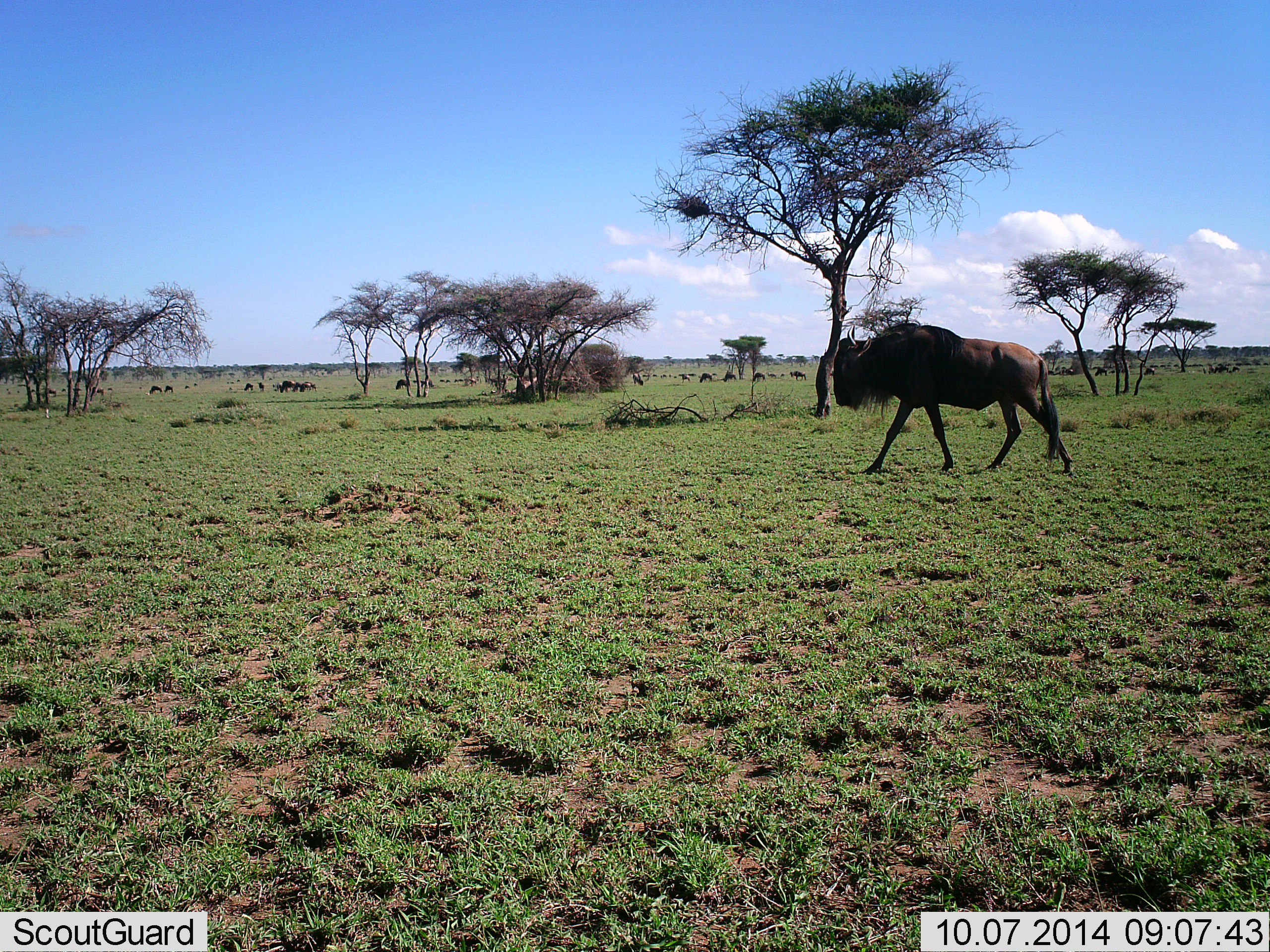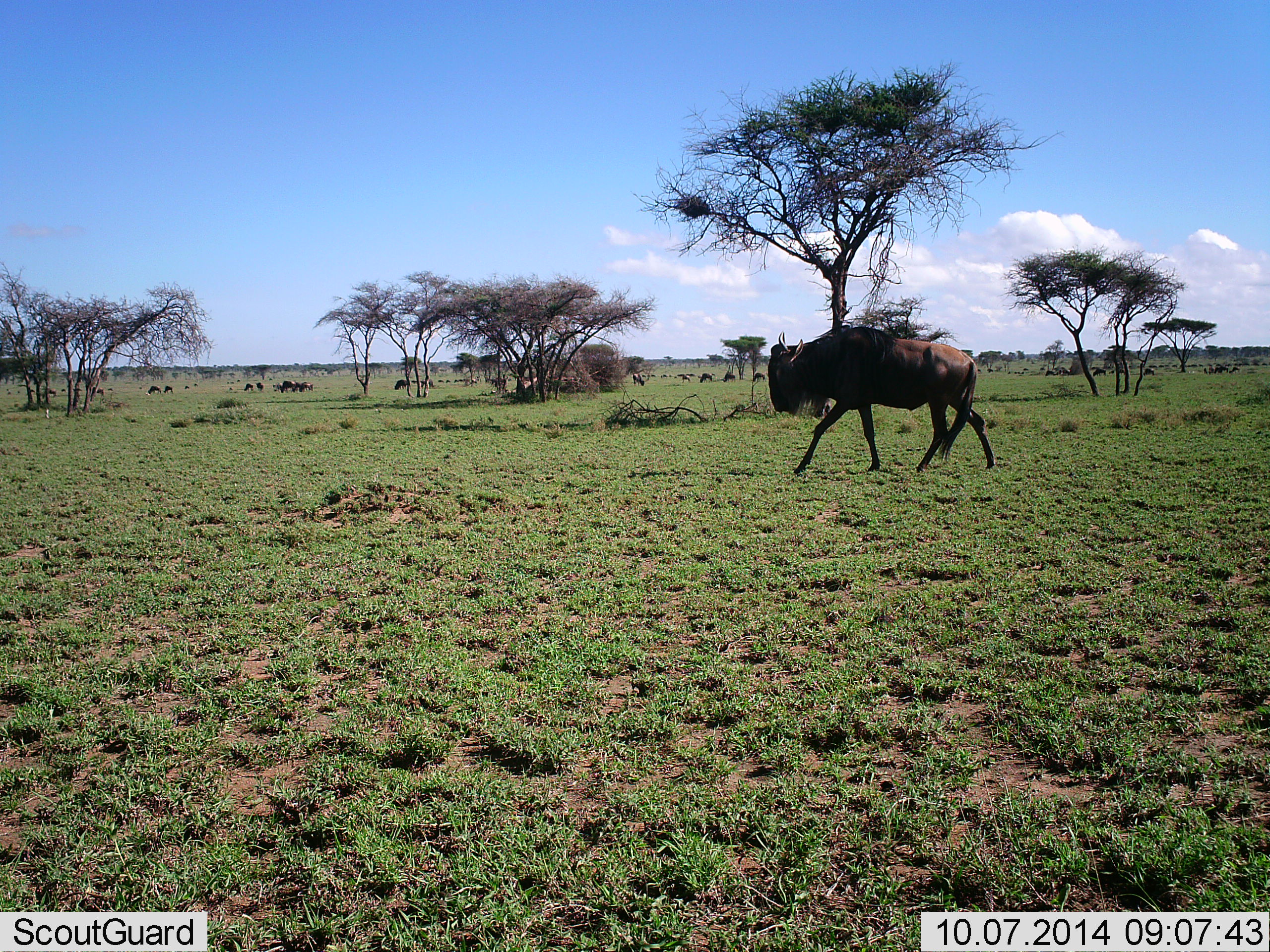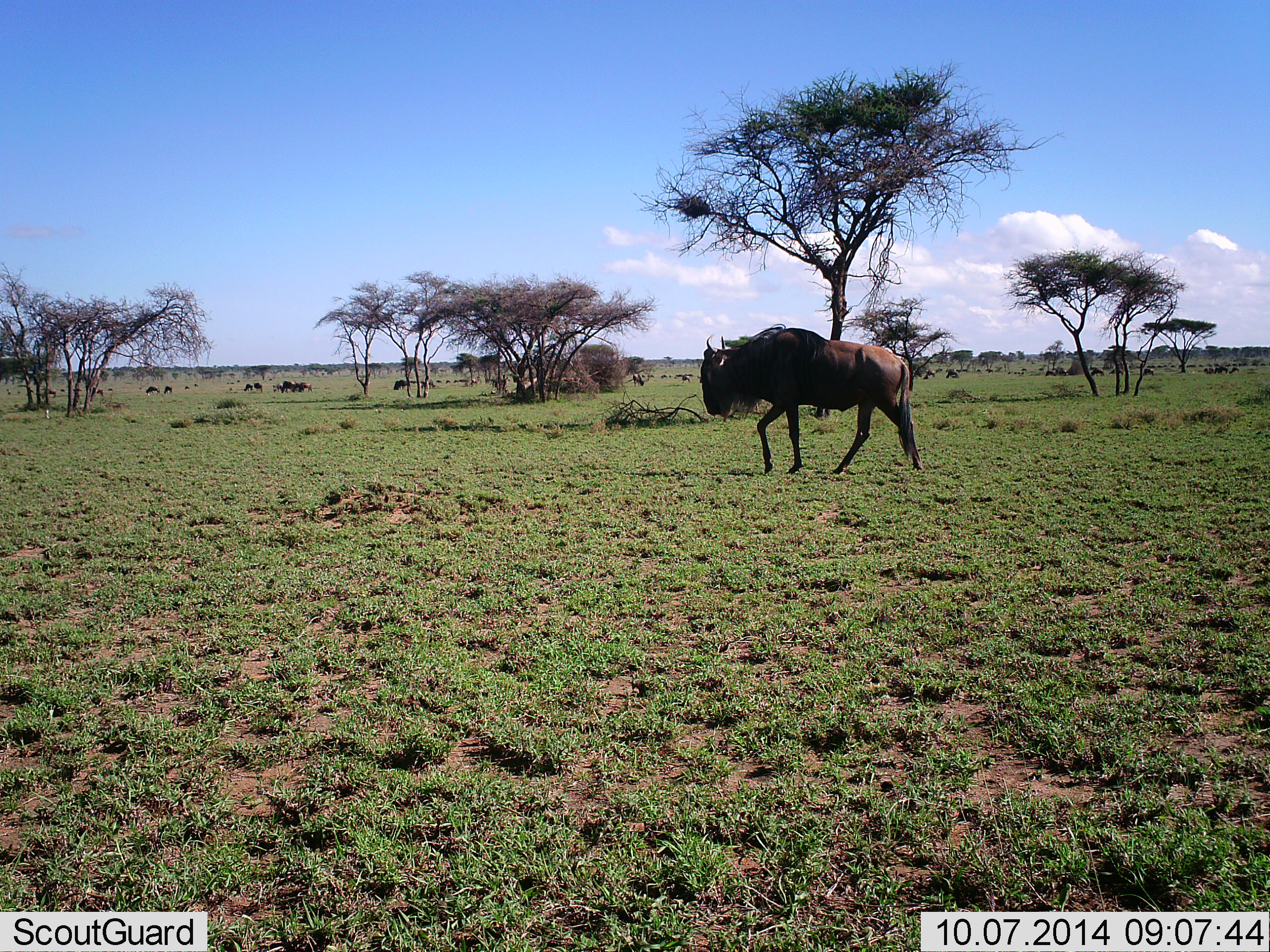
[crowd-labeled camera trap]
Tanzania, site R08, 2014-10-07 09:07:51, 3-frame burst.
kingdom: Animalia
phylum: Chordata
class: Mammalia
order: Artiodactyla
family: Bovidae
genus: Connochaetes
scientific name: Connochaetes taurinus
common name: blue wildebeest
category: wildebeest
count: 11-50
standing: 20%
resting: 0%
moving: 100%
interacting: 0%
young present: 0%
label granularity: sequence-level